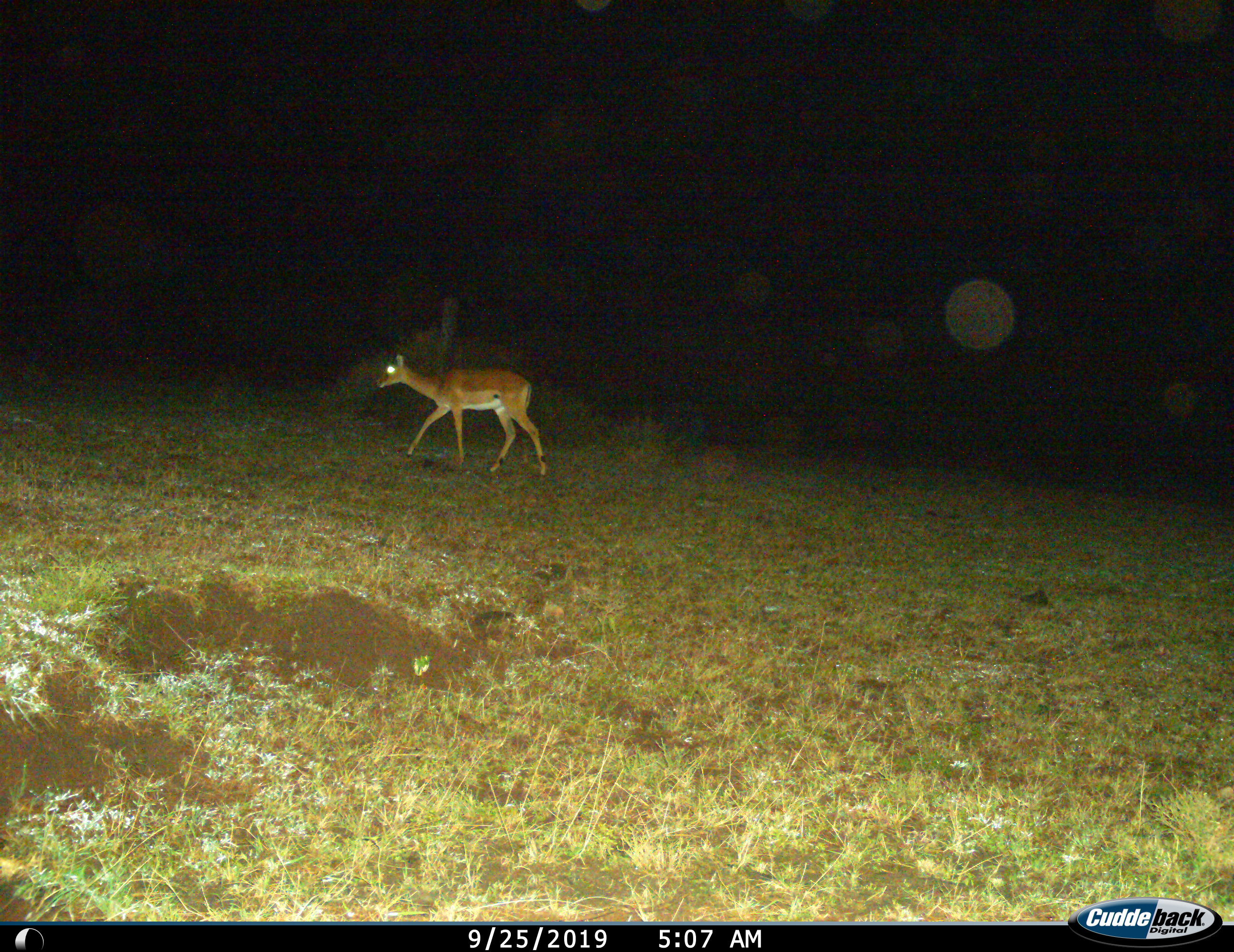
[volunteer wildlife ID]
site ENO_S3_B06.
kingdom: Animalia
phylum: Chordata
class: Mammalia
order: Artiodactyla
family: Bovidae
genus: Aepyceros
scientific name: Aepyceros melampus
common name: impala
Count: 1.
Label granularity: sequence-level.